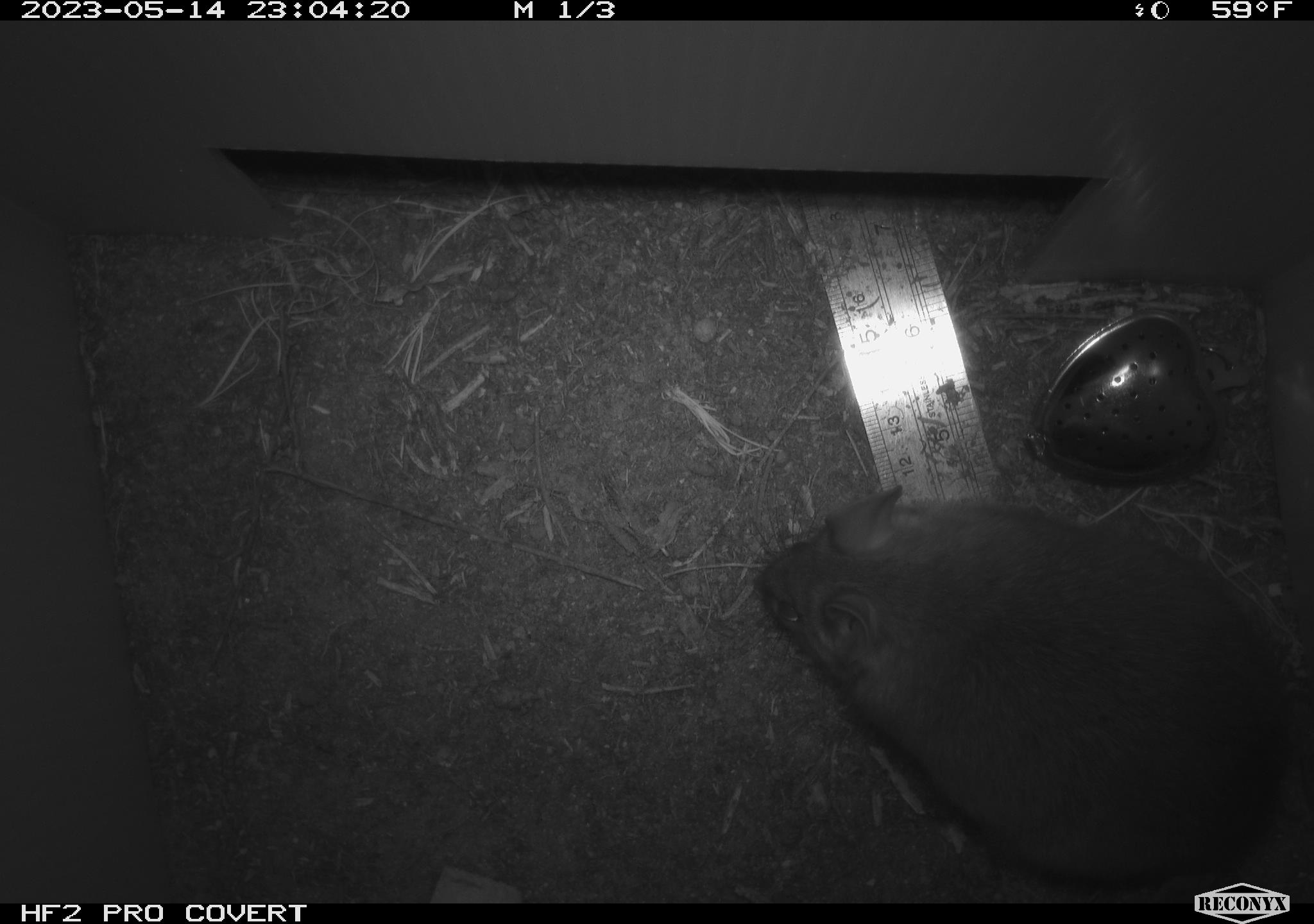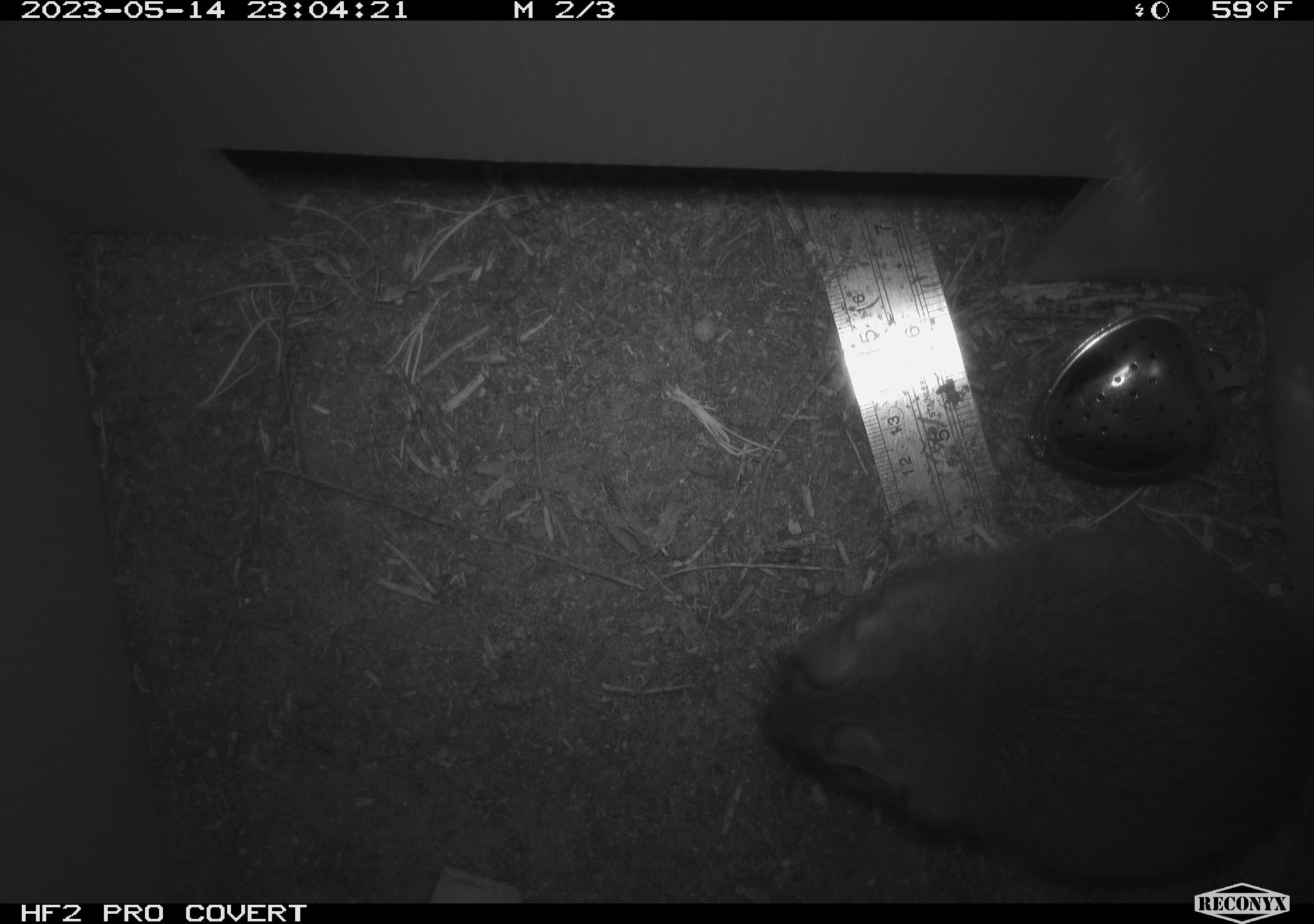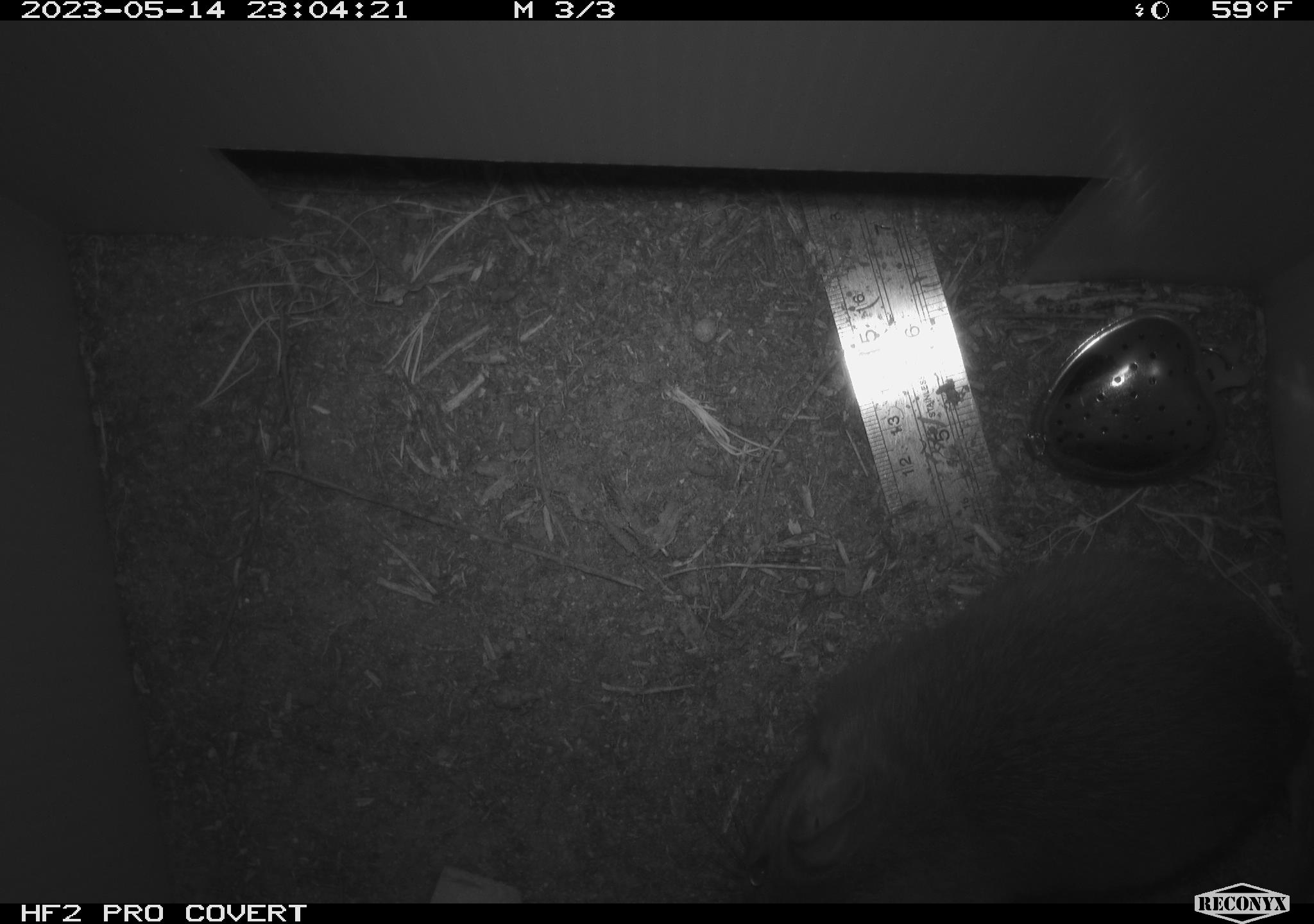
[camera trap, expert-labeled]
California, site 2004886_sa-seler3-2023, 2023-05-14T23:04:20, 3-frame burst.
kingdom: Animalia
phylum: Chordata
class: Mammalia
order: Rodentia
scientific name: Rodentia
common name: woodrat or rat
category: woodrat or rat species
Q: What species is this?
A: Woodrat or rat species (woodrat or rat) (Rodentia).